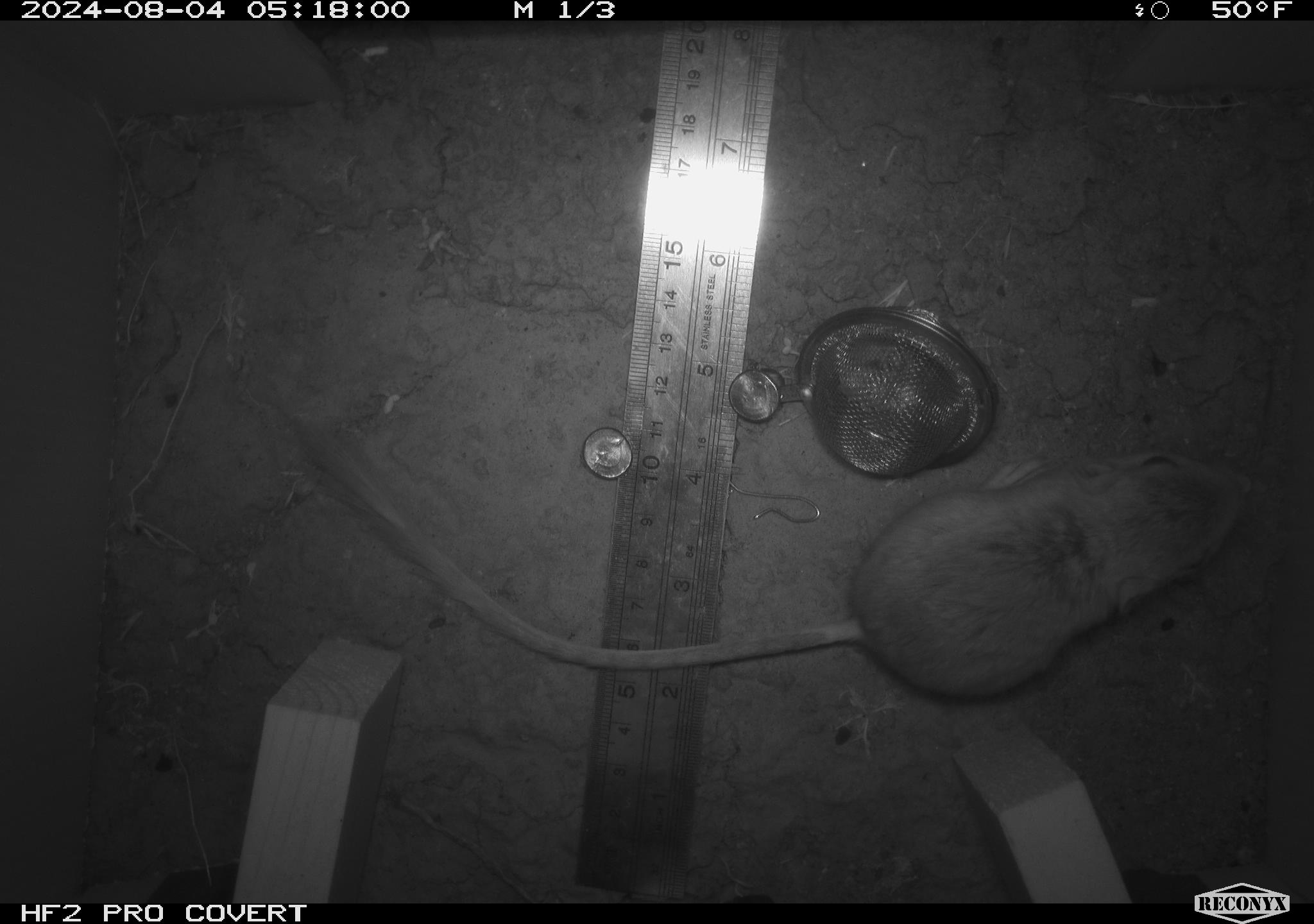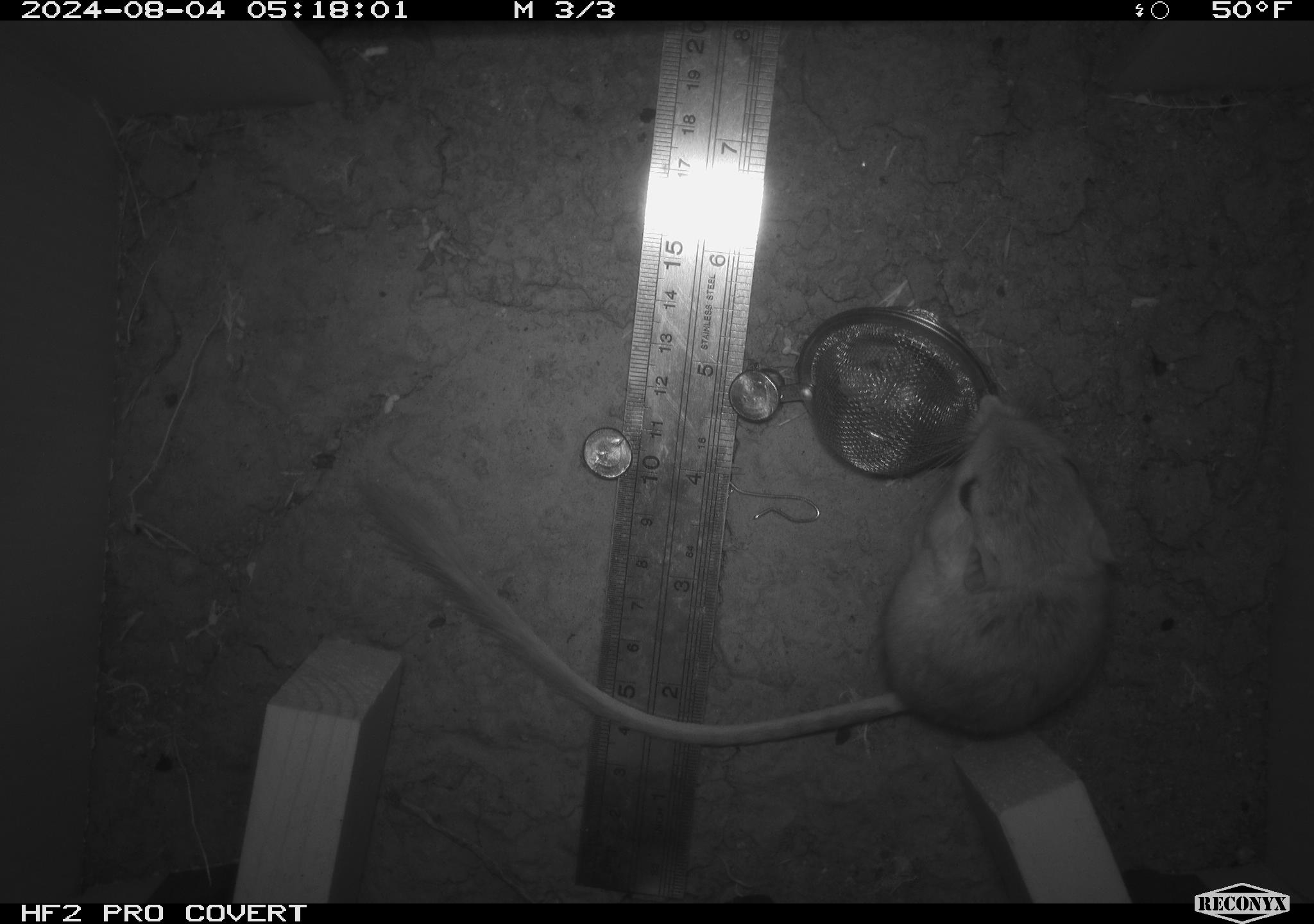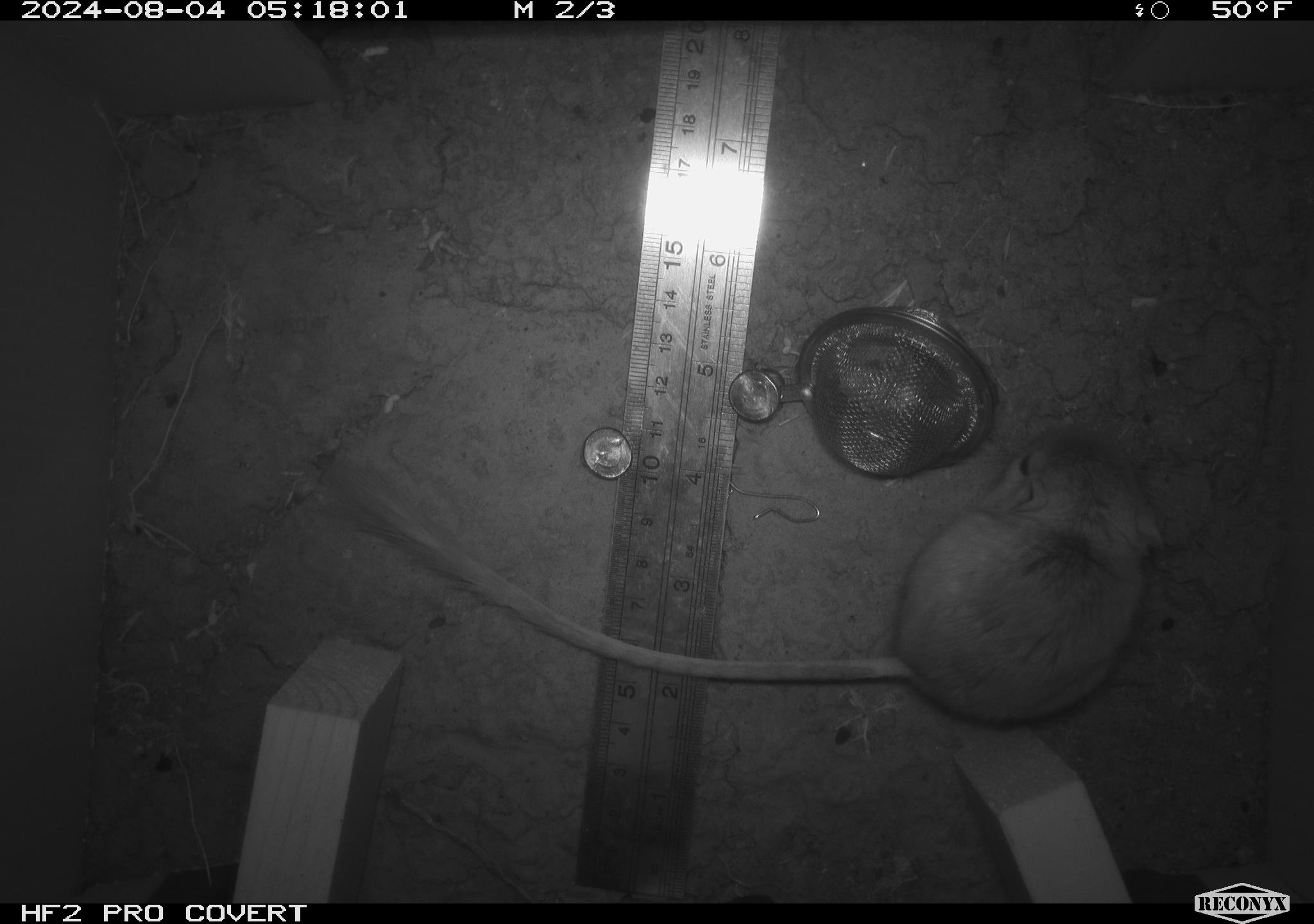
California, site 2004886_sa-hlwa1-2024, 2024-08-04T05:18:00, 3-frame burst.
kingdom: Animalia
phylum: Chordata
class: Mammalia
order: Rodentia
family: Heteromyidae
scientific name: Heteromyidae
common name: kangaroo rats and pocket mice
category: heteromyidae family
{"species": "heteromyidae family (kangaroo rats and pocket mice) (Heteromyidae)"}